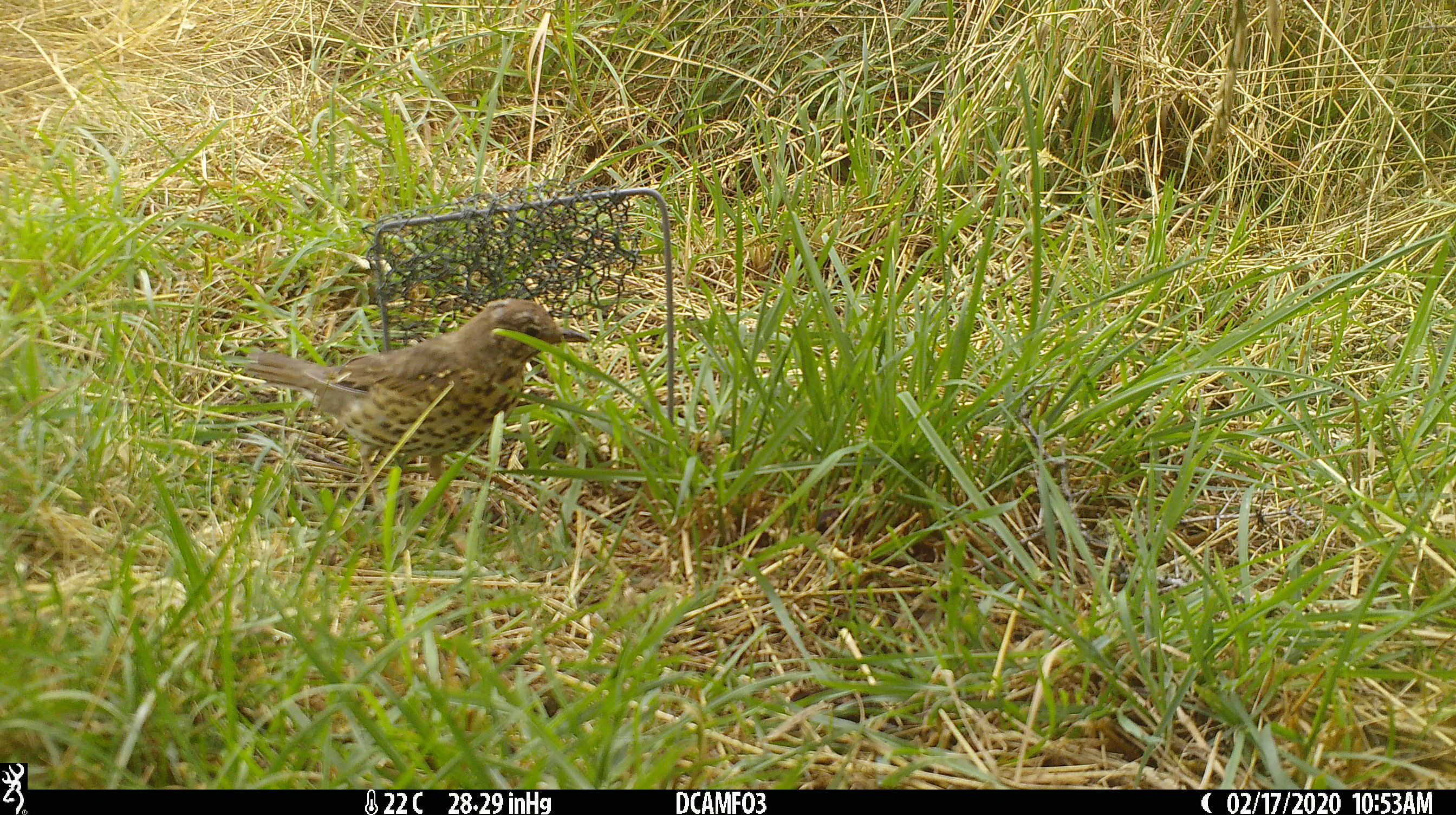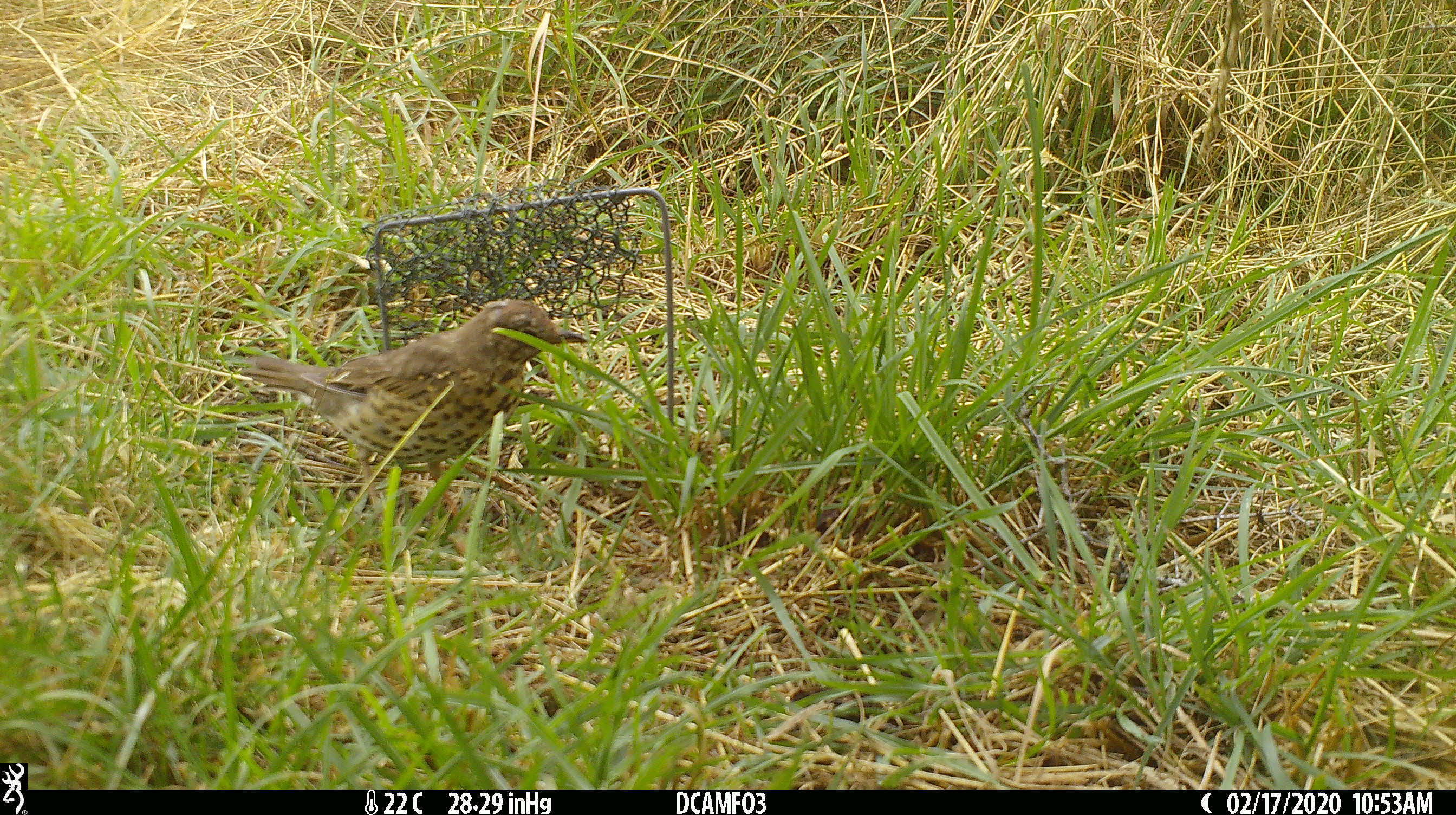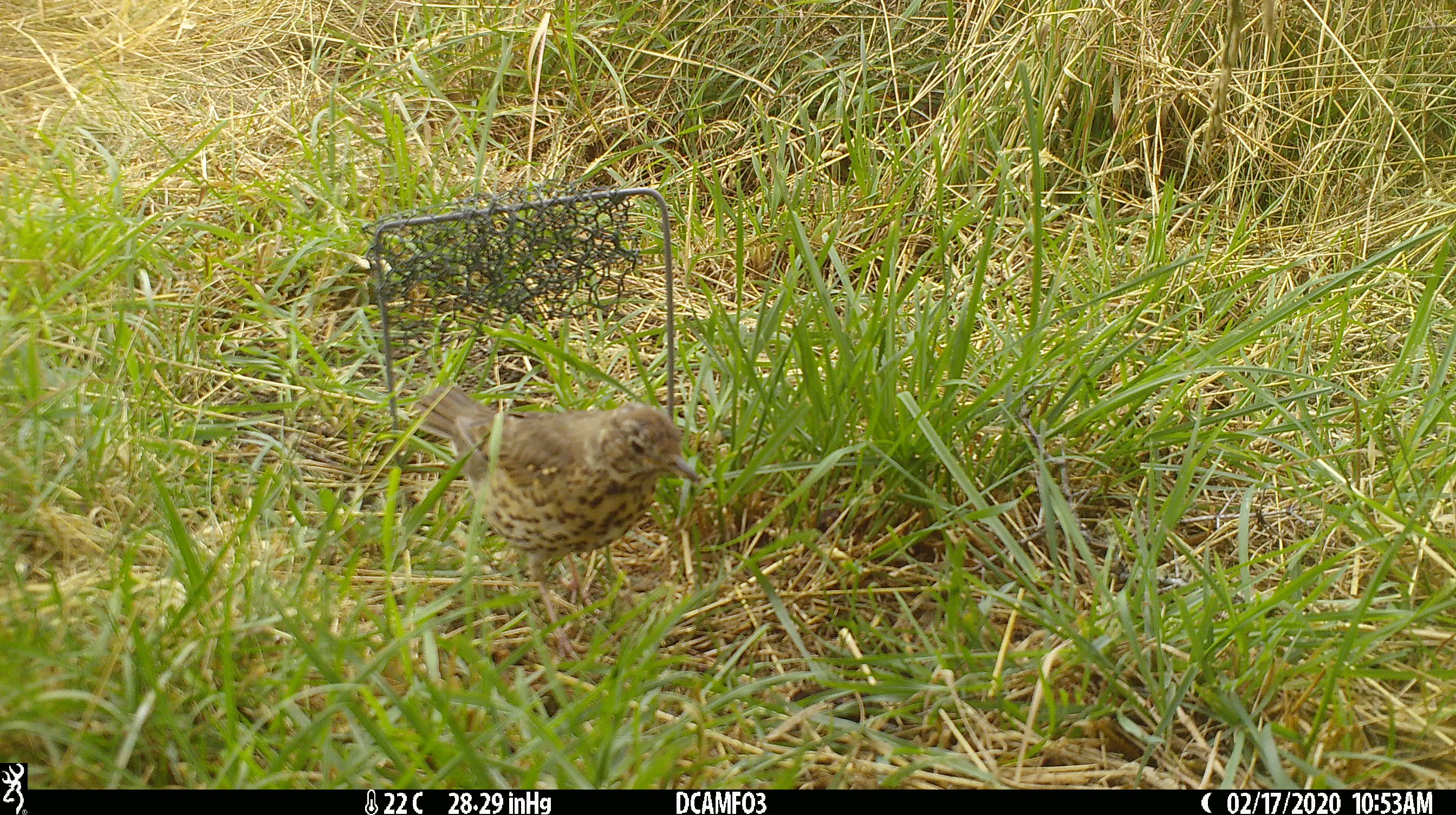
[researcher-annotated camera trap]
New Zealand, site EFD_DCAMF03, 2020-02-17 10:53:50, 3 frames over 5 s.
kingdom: Animalia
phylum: Chordata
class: Aves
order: Passeriformes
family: Turdidae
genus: Turdus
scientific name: Turdus philomelos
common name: song thrush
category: thrush